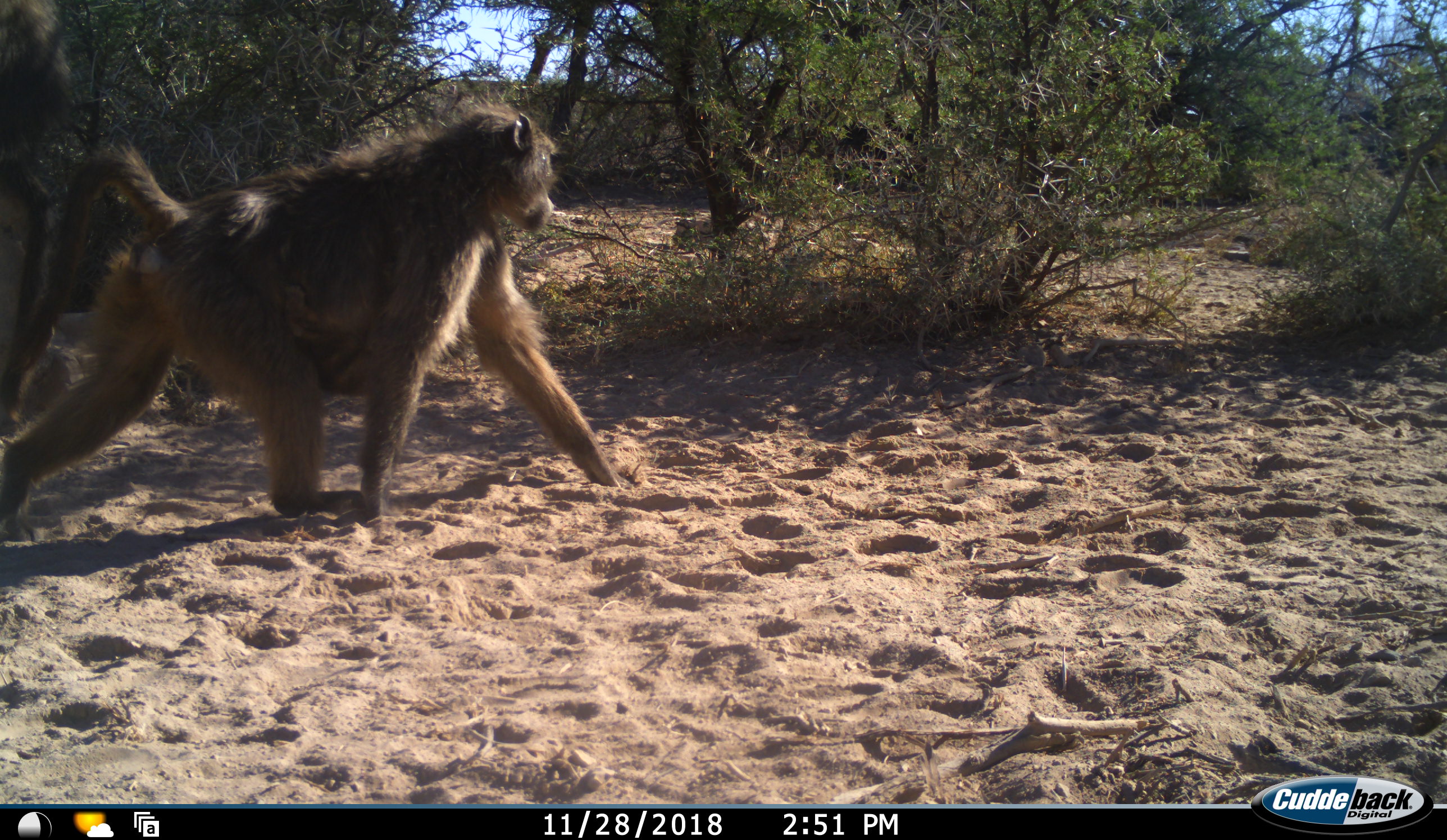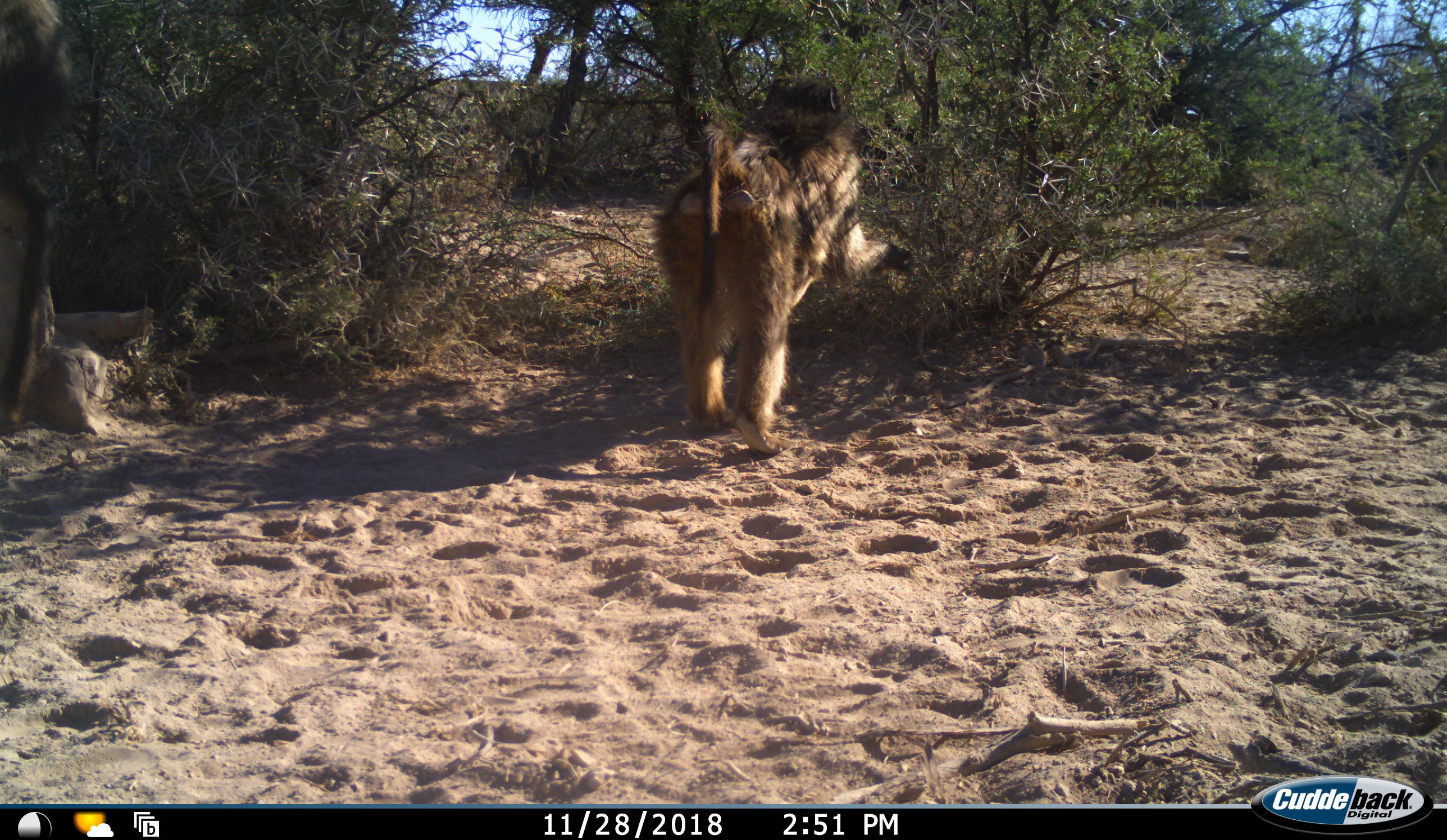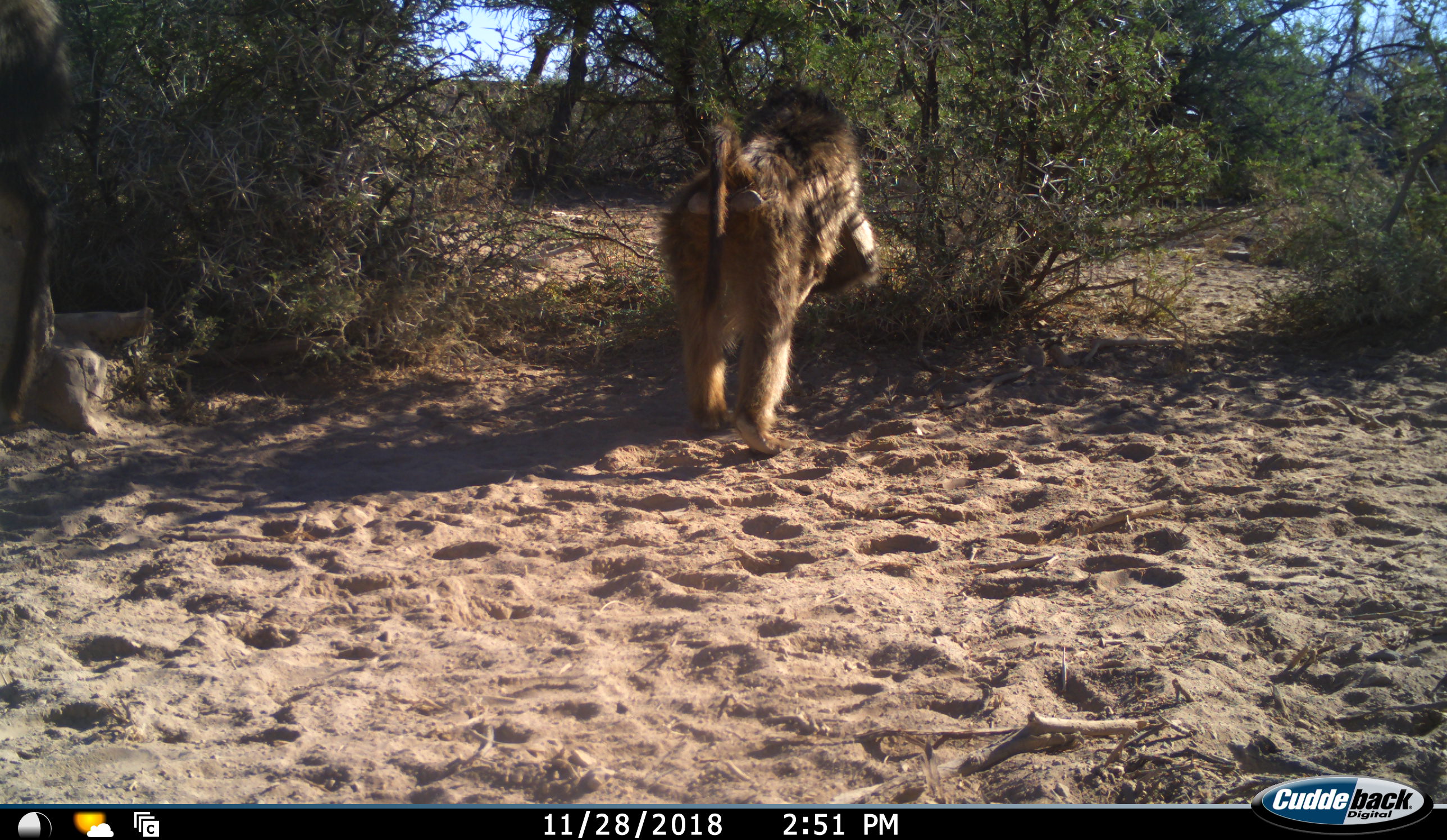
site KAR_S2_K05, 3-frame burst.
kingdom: Animalia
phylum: Chordata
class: Mammalia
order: Primates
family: Cercopithecidae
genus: Papio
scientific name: Papio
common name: baboon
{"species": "baboon (Papio)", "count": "1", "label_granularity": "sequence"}